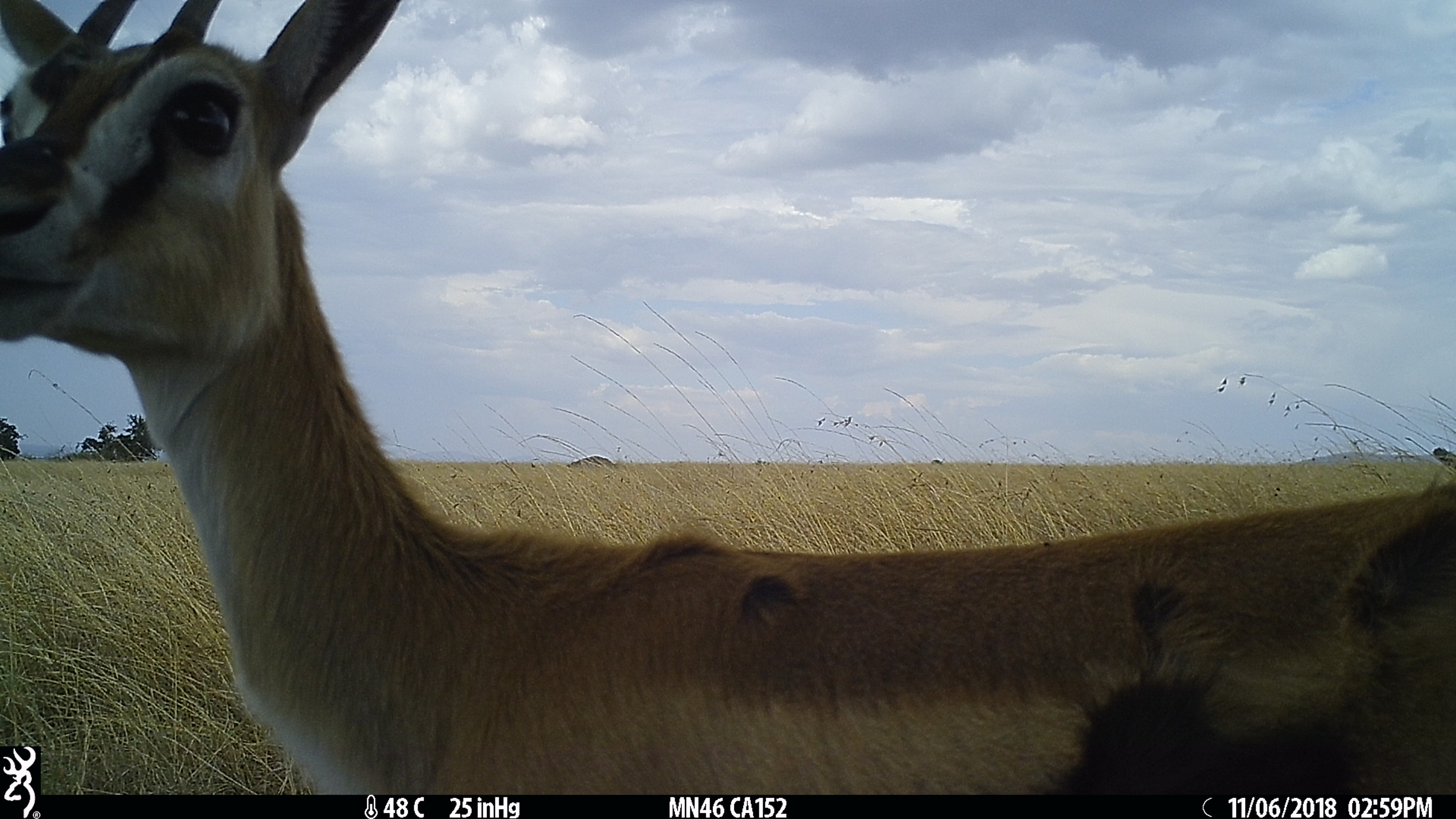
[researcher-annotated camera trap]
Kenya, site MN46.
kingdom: Animalia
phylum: Chordata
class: Mammalia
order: Artiodactyla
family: Bovidae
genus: Eudorcas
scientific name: Eudorcas thomsonii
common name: thomon's gazelle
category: gazelle thomsons